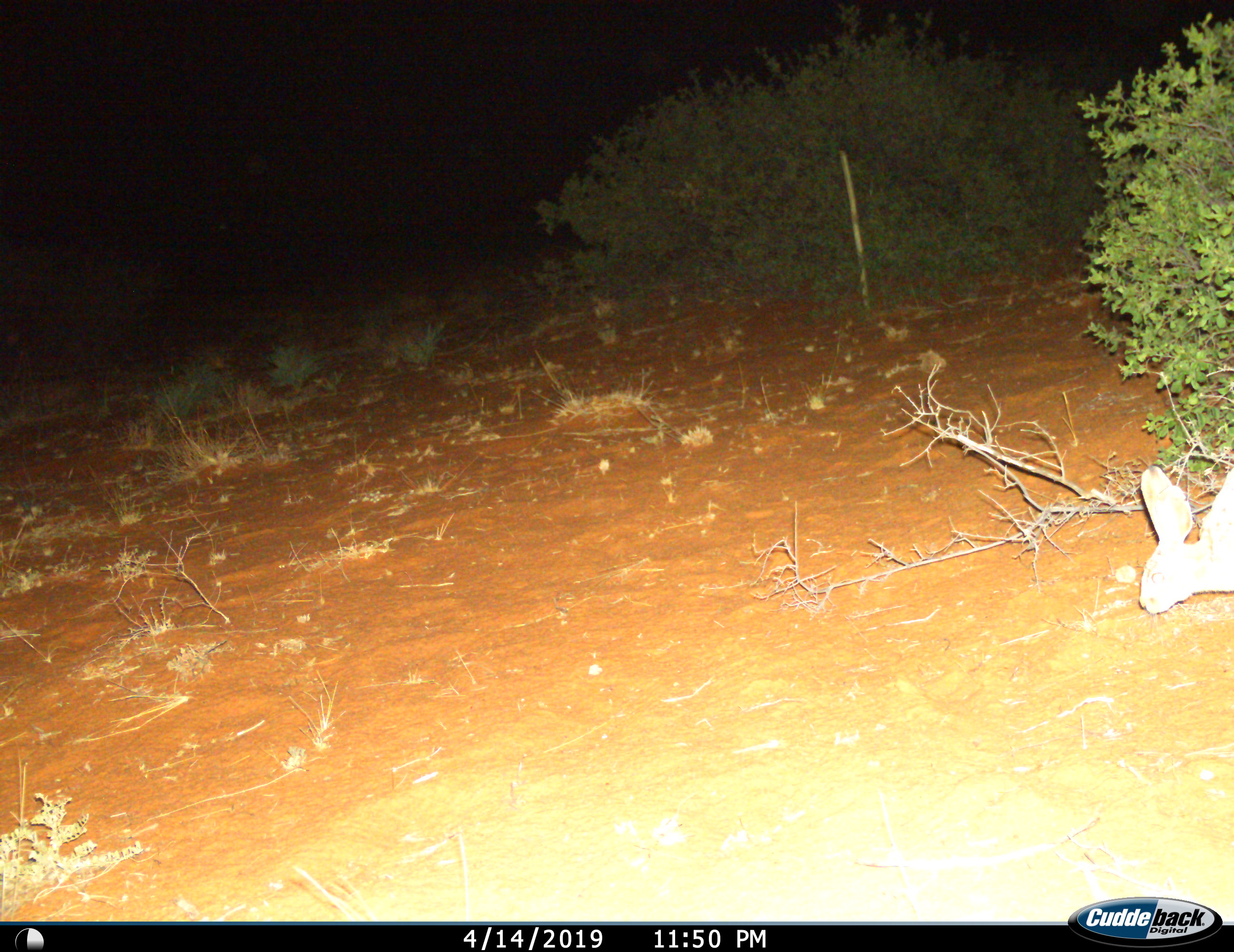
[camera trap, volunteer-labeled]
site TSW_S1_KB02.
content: unidentified animal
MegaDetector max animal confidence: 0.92